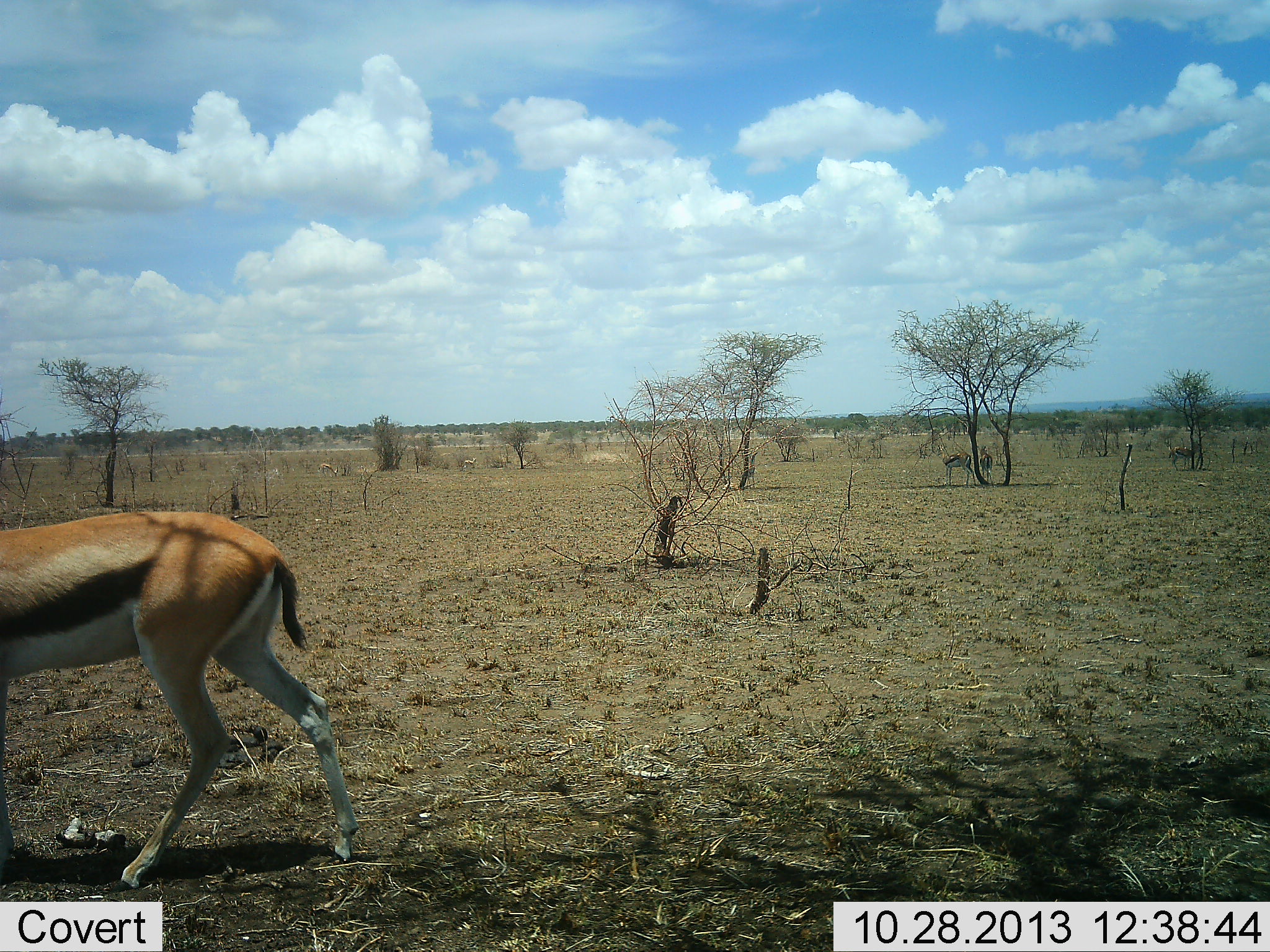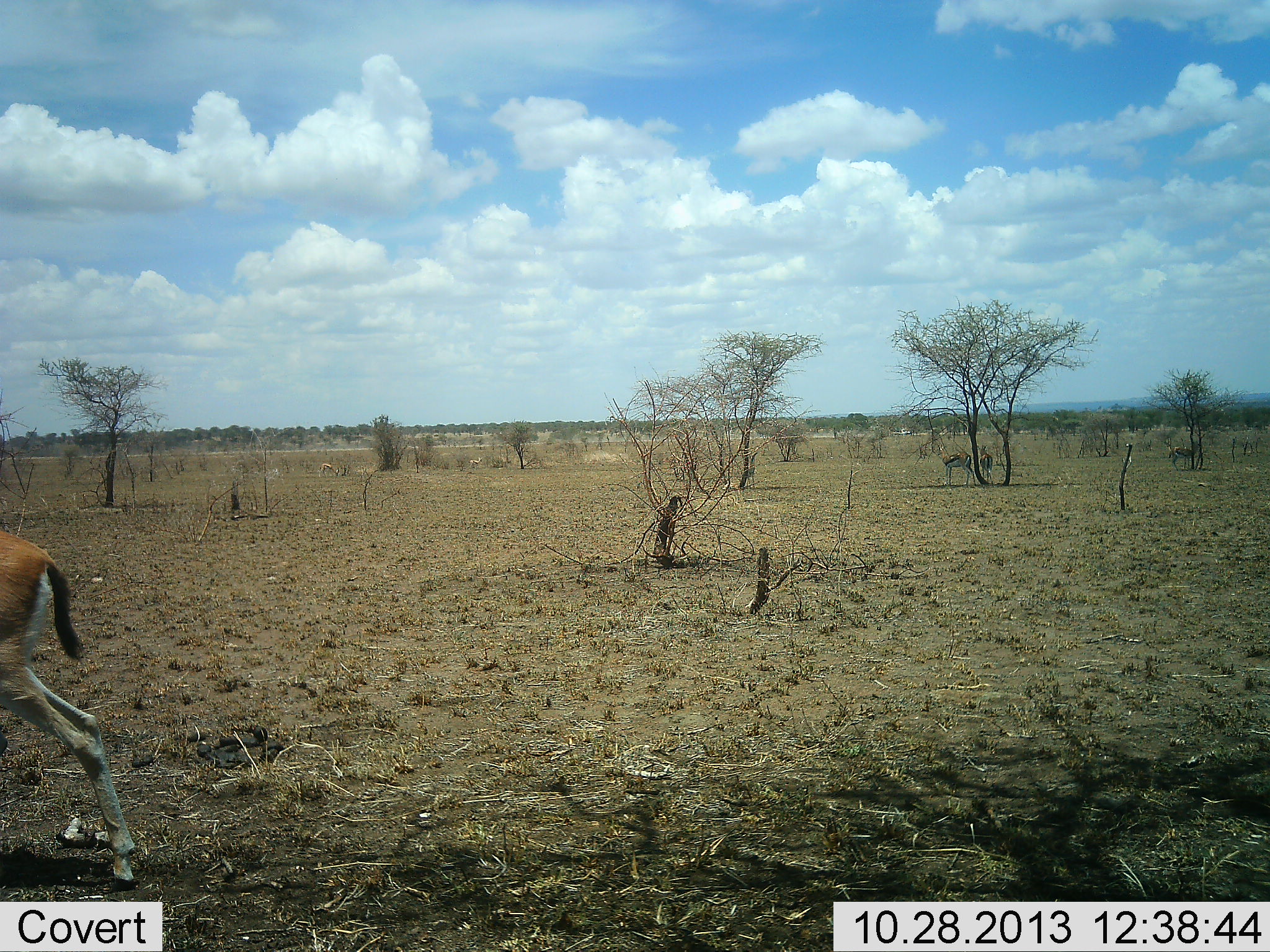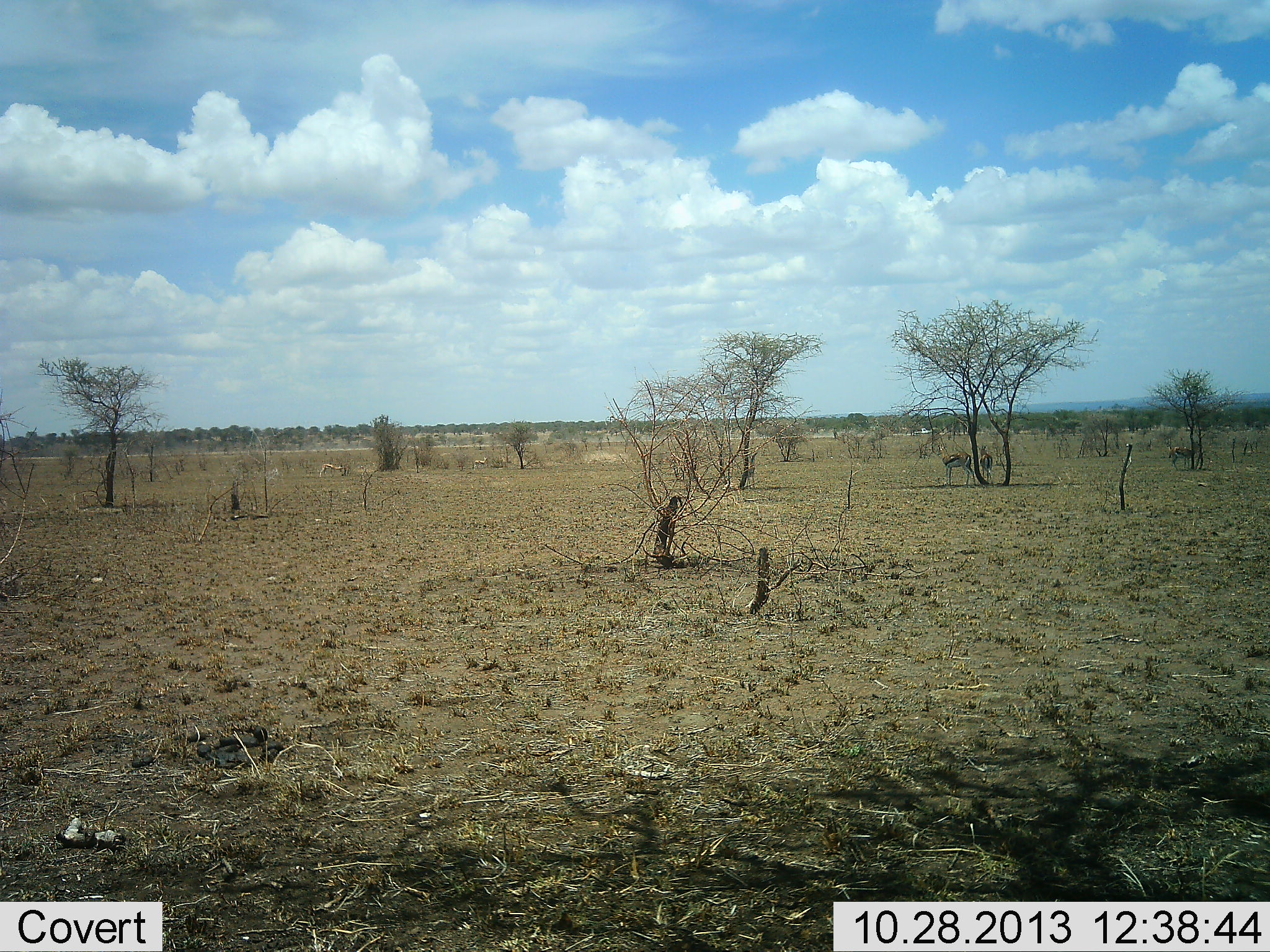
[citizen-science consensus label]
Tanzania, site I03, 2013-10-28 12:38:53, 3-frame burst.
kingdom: Animalia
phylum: Chordata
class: Mammalia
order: Artiodactyla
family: Bovidae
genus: Eudorcas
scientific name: Eudorcas thomsonii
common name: thomson's gazelle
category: gazellethomsons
Gazellethomsons (thomson's gazelle) (Eudorcas thomsonii), count 1. Behavior (volunteer vote fractions): standing 9%, resting 0%, moving 94%, interacting 0%. Young present (vote fraction): 0%. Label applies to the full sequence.